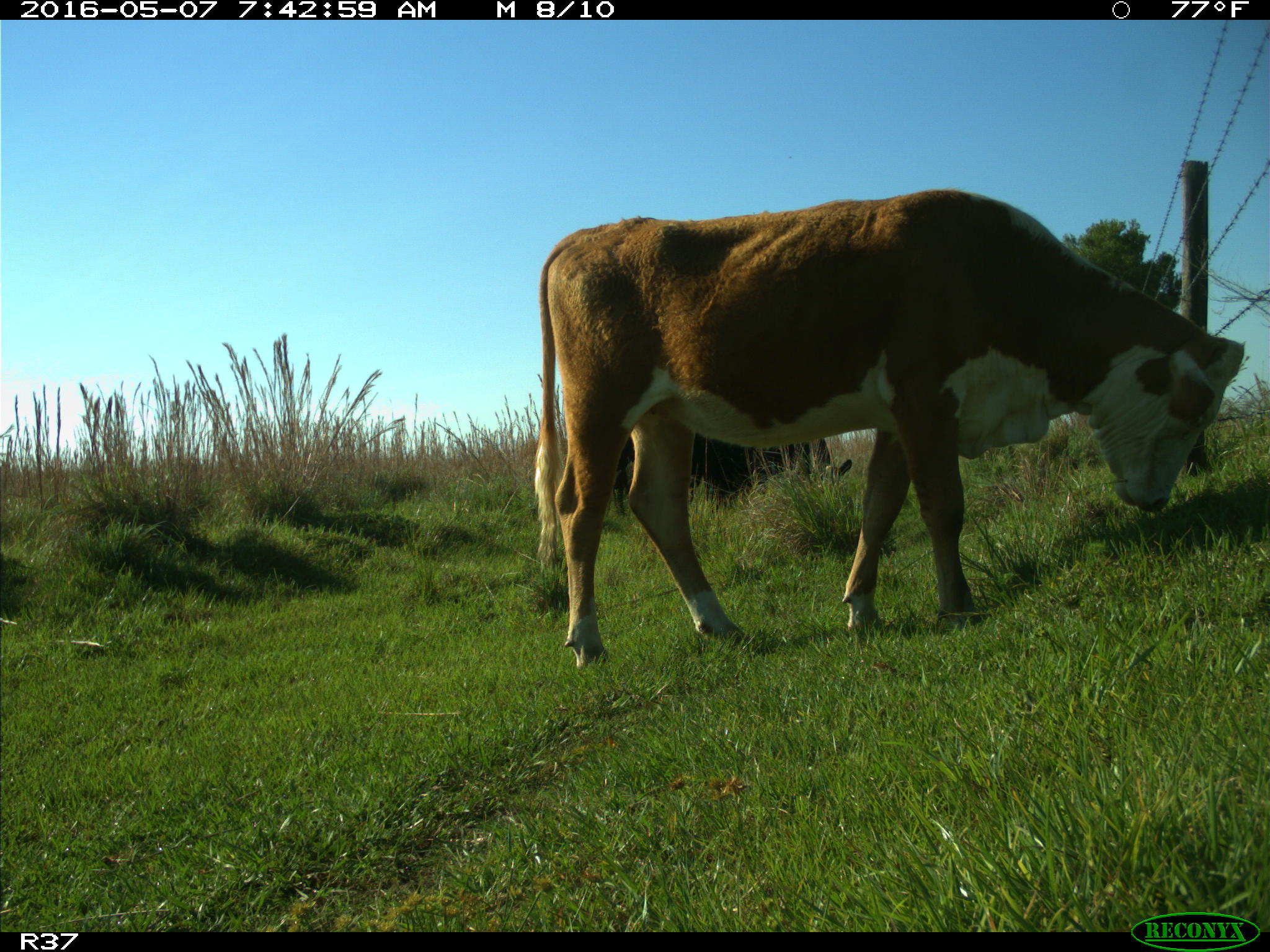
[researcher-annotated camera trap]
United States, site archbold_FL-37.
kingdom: Animalia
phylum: Chordata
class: Mammalia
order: Artiodactyla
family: Bovidae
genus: Bos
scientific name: Bos taurus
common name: domestic cow